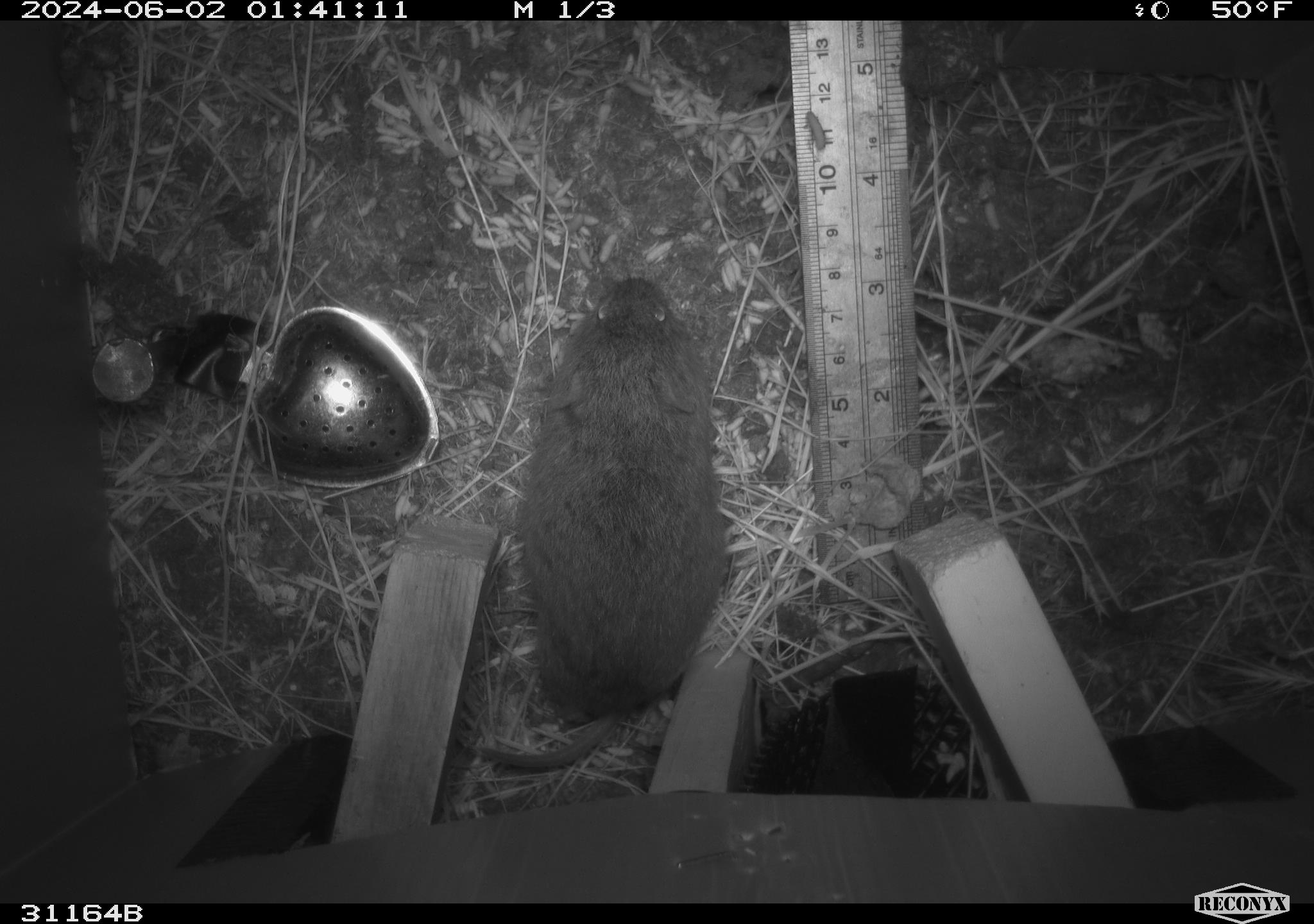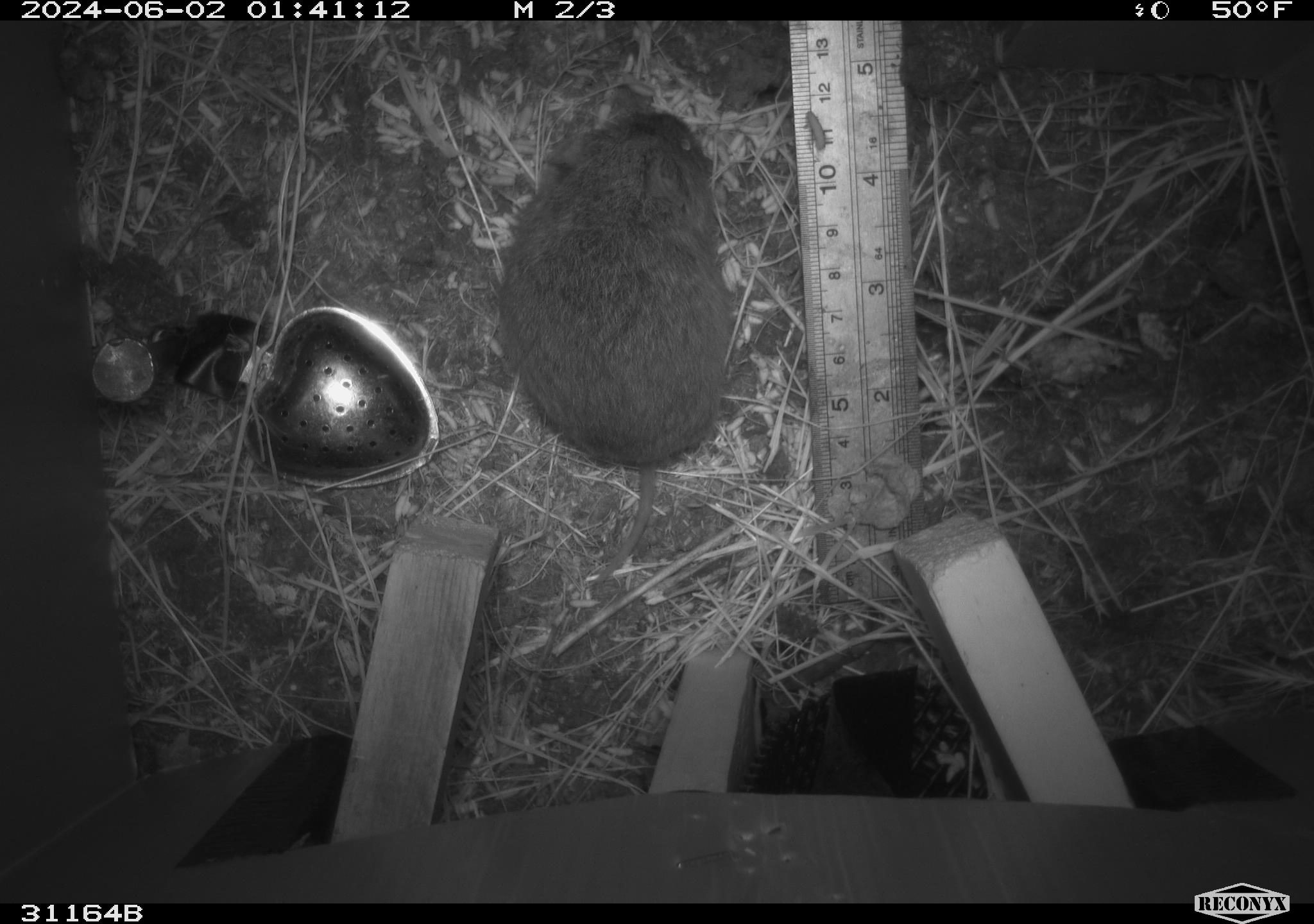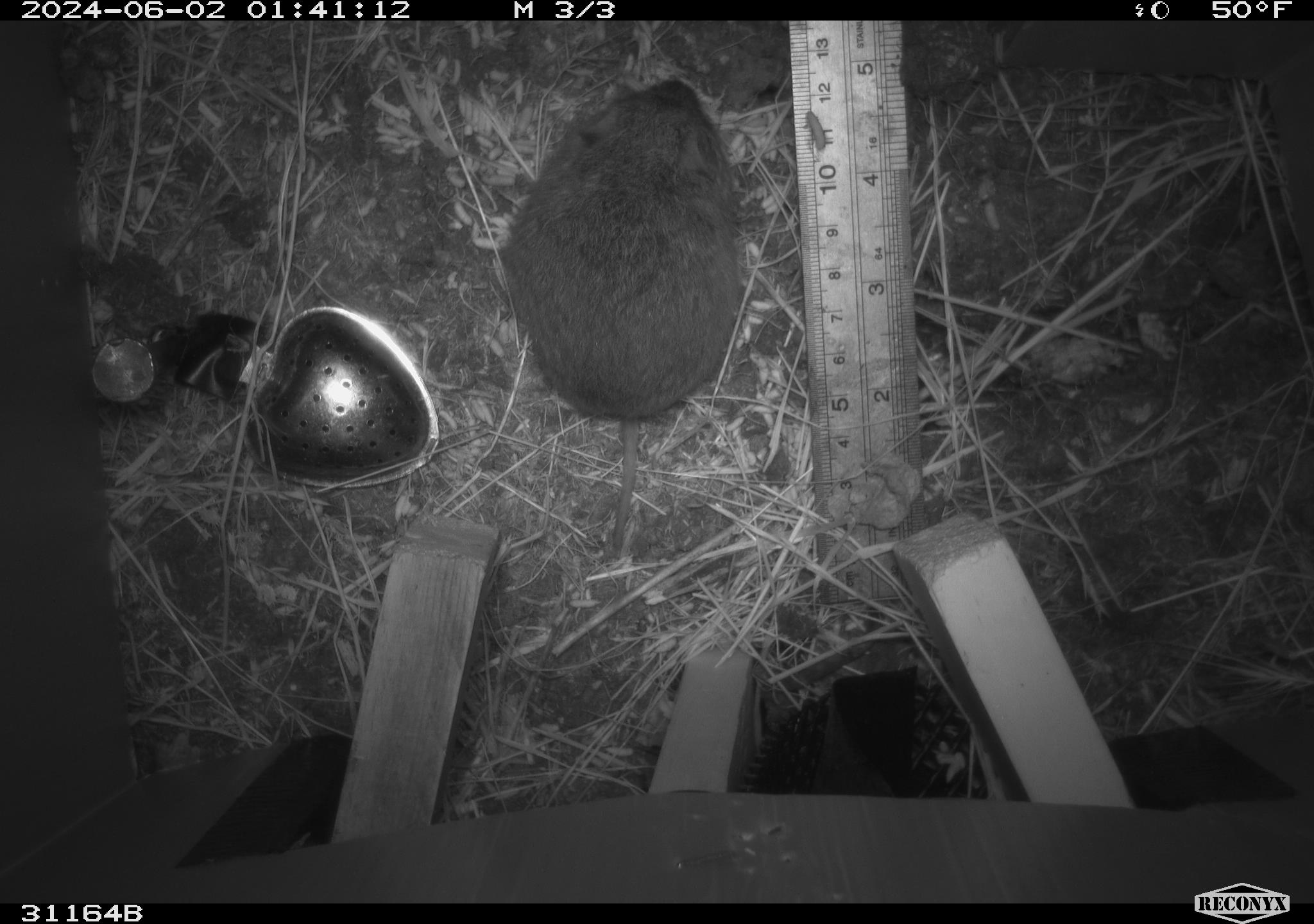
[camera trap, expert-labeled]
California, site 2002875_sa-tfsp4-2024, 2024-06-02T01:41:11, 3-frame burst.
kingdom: Animalia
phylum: Chordata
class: Mammalia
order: Rodentia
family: Cricetidae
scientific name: Arvicolinae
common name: voles, lemmings, and muskrats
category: arvicolinae subfamily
Arvicolinae subfamily (voles, lemmings, and muskrats) (Arvicolinae).